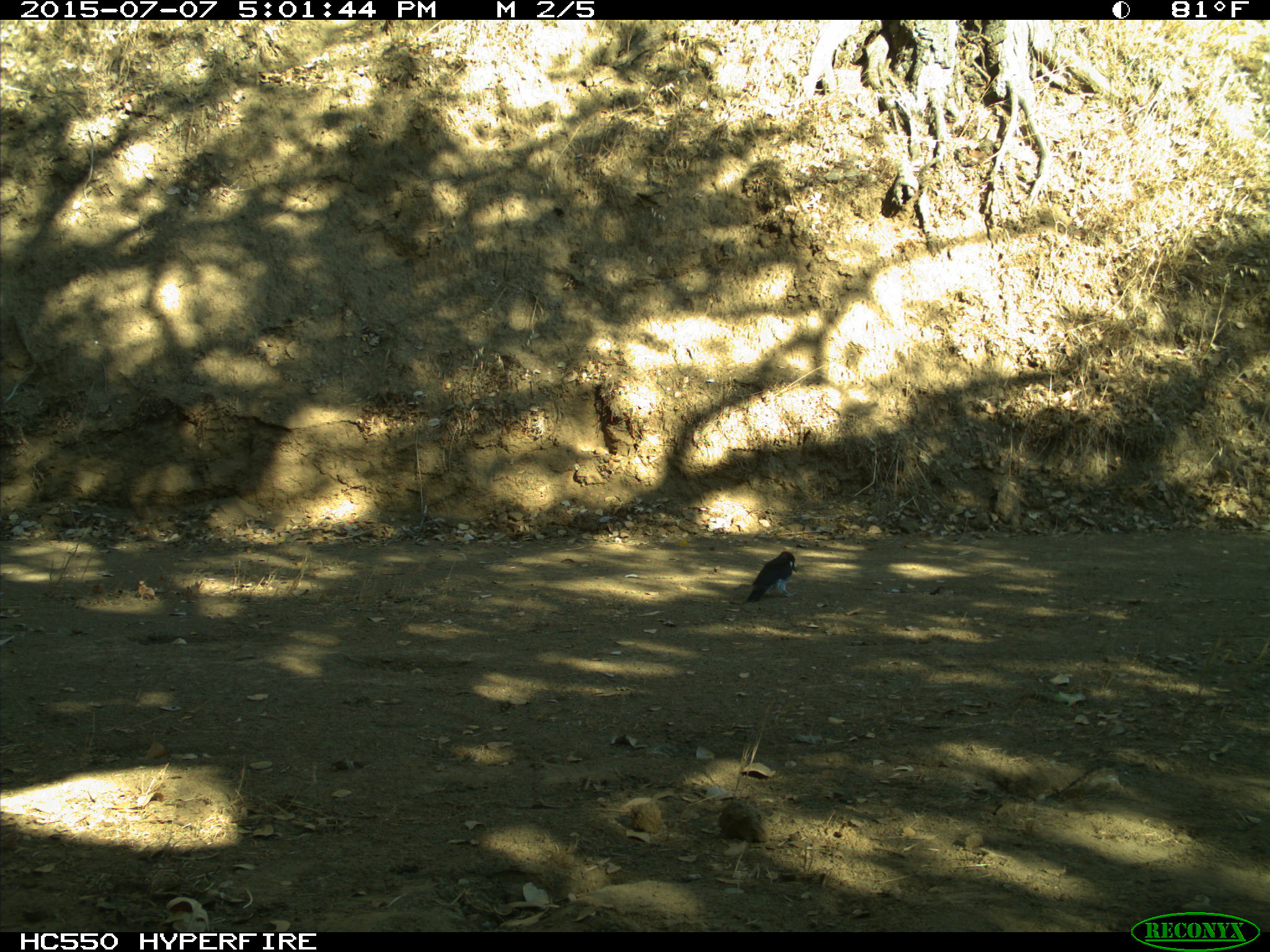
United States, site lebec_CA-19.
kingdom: Animalia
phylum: Chordata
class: Aves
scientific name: Aves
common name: birds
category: unidentified bird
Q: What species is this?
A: Unidentified bird (birds) (Aves).